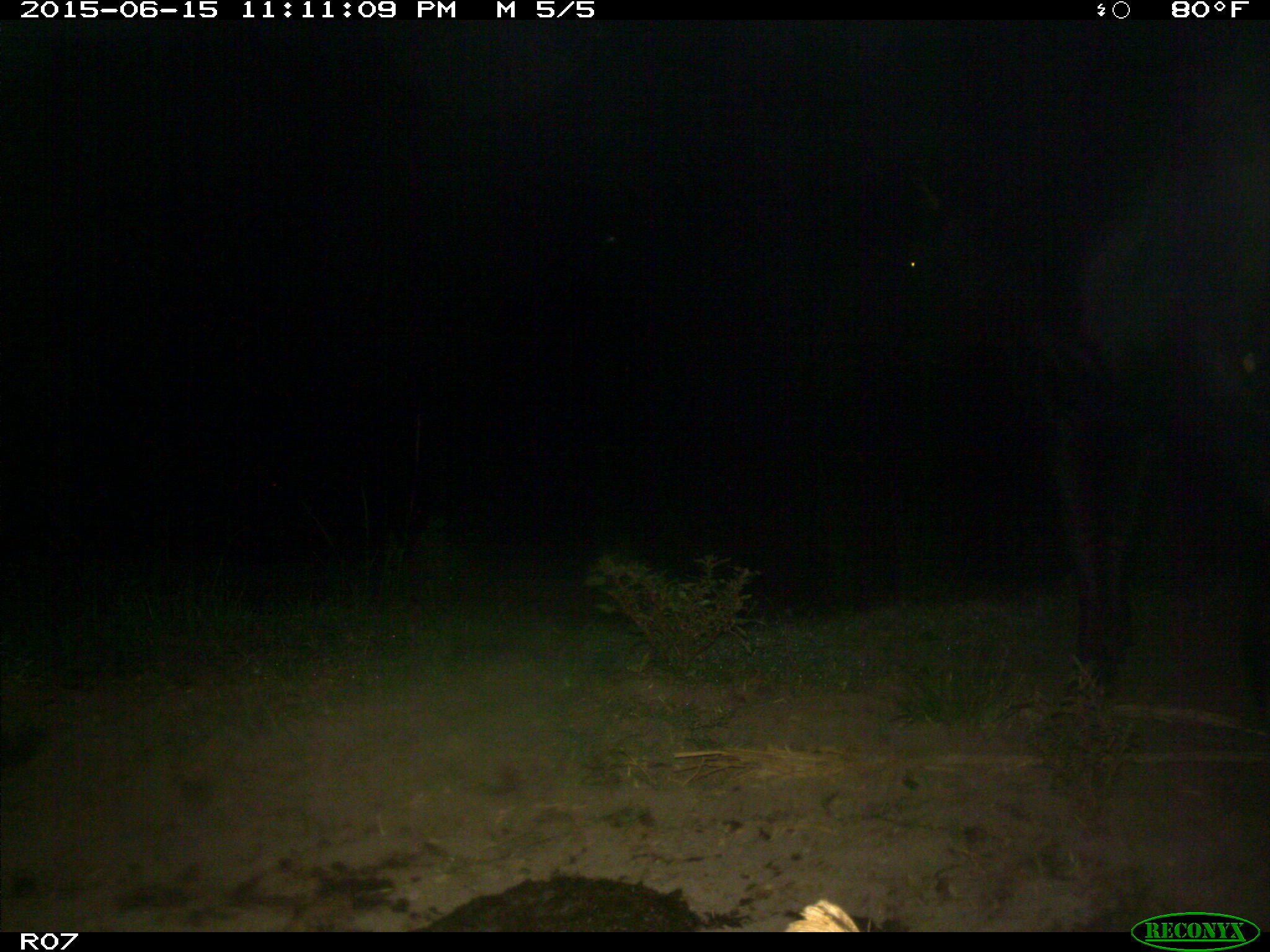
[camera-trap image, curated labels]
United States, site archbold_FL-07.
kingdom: Animalia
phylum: Chordata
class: Mammalia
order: Artiodactyla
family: Bovidae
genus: Bos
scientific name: Bos taurus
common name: domestic cow